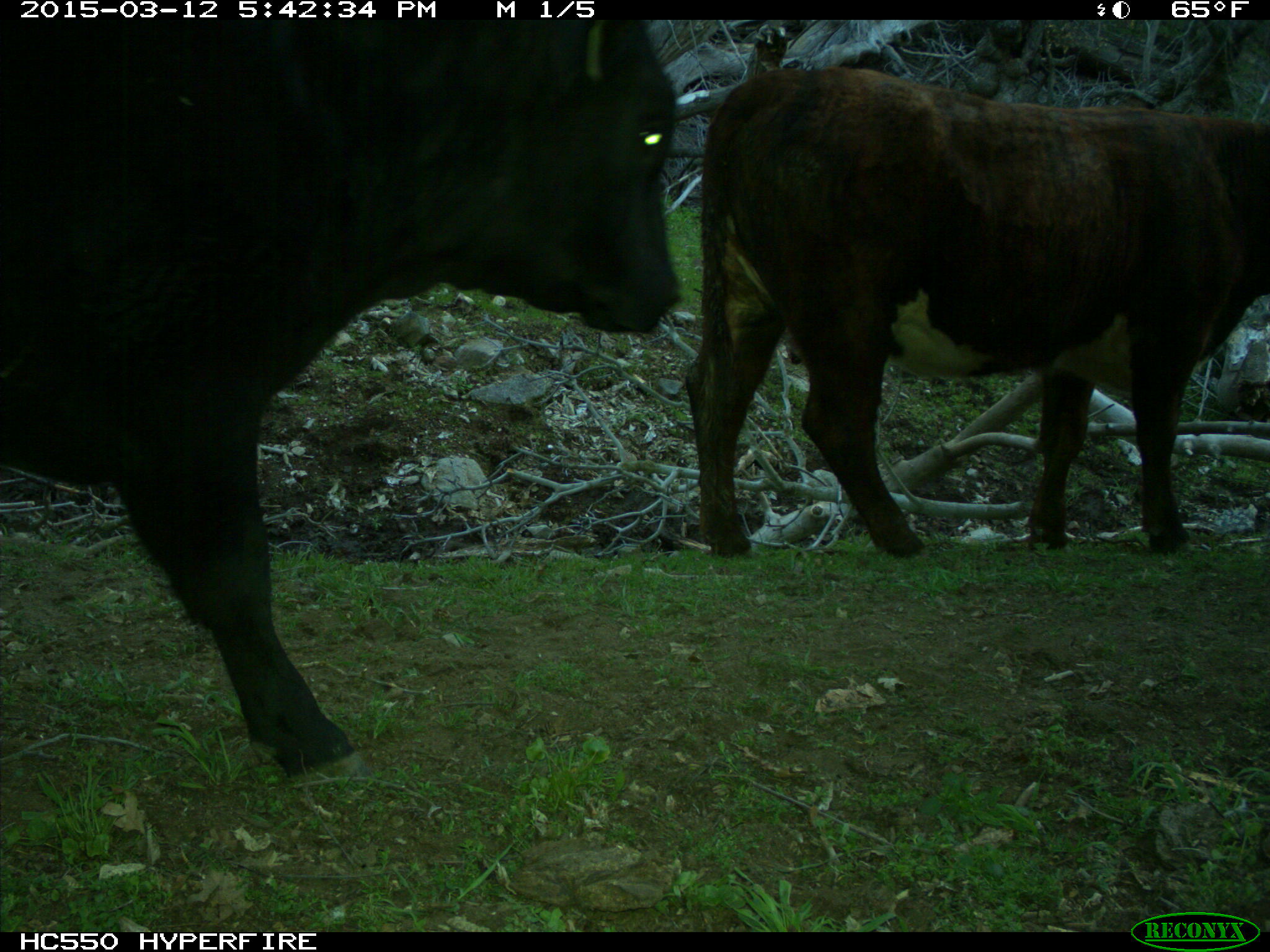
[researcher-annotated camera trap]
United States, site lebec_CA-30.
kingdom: Animalia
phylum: Chordata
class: Mammalia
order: Artiodactyla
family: Bovidae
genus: Bos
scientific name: Bos taurus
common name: domestic cow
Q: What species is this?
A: Bos taurus (domestic cow).